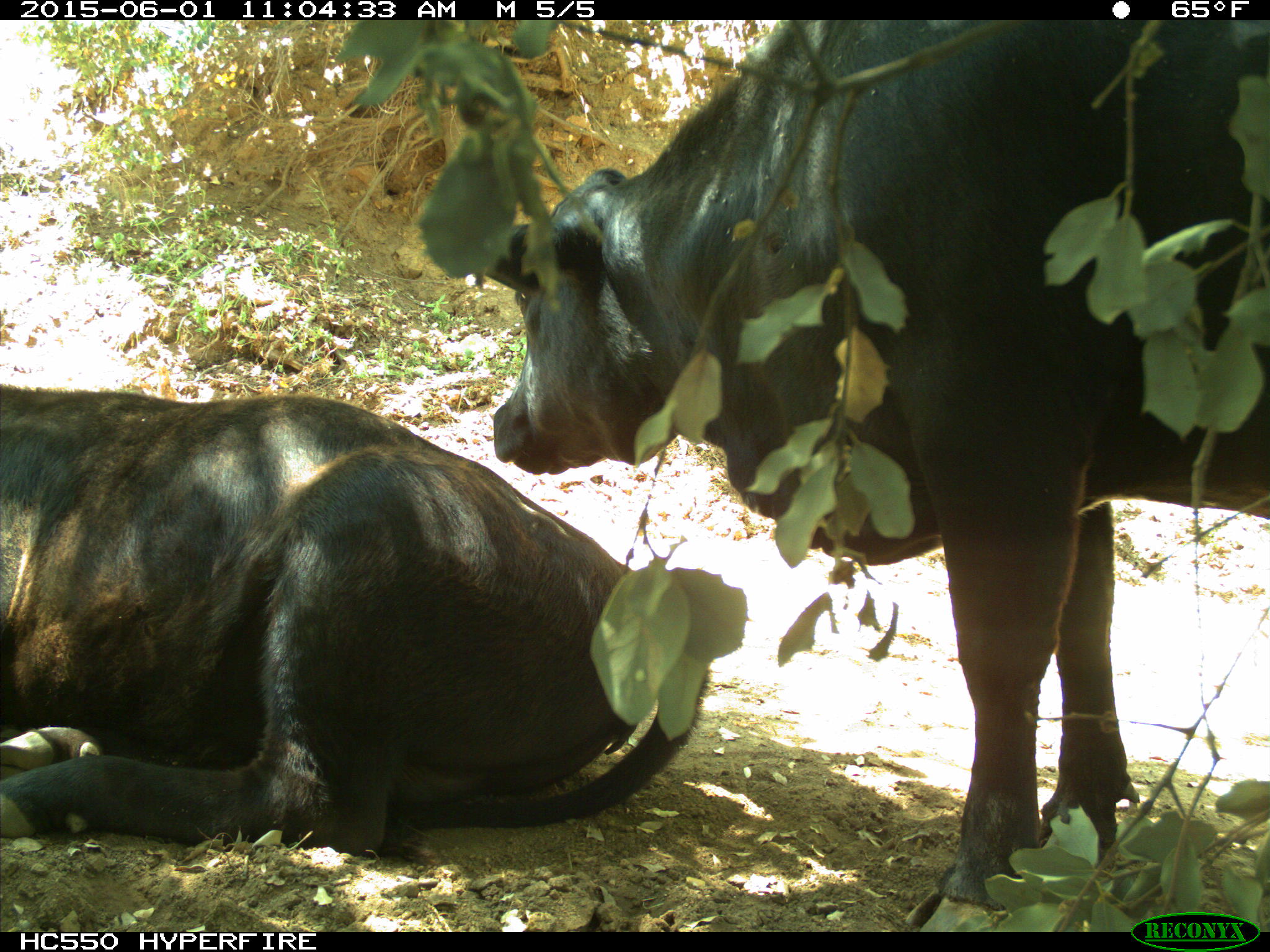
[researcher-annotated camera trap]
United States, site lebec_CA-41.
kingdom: Animalia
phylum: Chordata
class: Mammalia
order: Artiodactyla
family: Bovidae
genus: Bos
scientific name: Bos taurus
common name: domestic cow